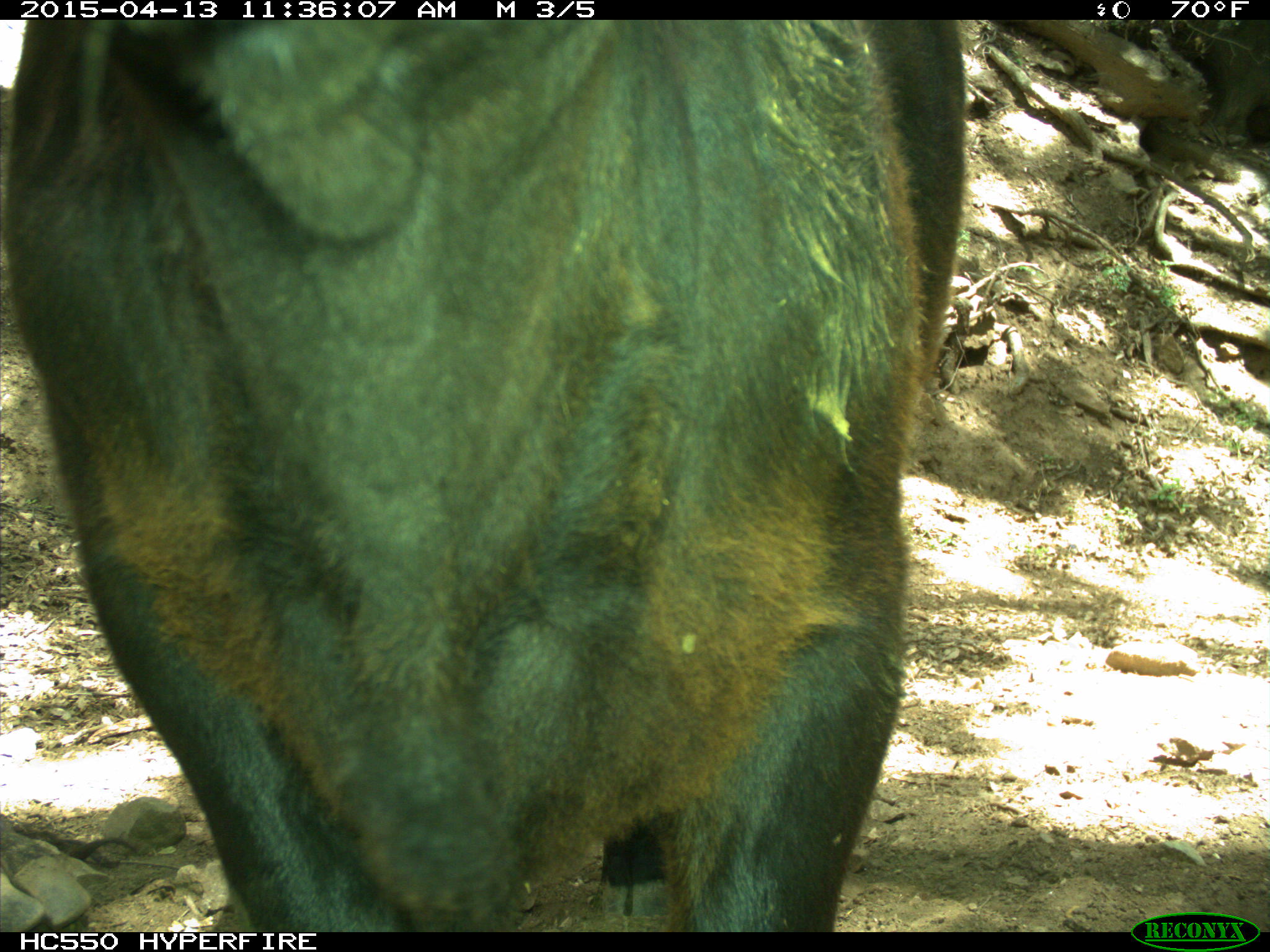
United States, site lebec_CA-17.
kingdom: Animalia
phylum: Chordata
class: Mammalia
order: Artiodactyla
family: Bovidae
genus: Bos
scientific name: Bos taurus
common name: domestic cow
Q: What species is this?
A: Bos taurus (domestic cow).